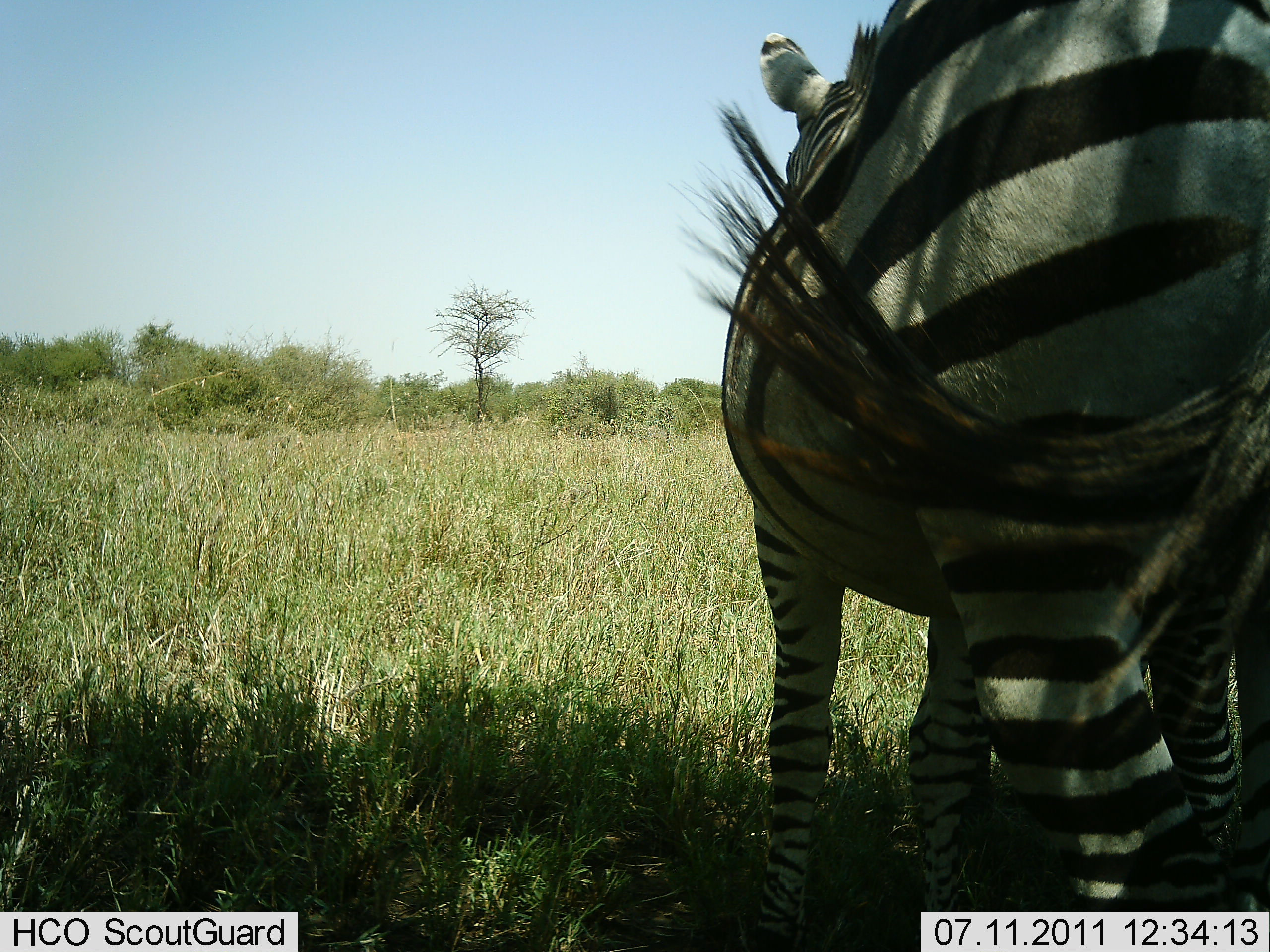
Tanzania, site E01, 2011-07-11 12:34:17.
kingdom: Animalia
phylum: Chordata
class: Mammalia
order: Perissodactyla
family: Equidae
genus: Equus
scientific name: Equus quagga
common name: plains zebra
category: zebra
Zebra (plains zebra) (Equus quagga), count 1. Behavior (volunteer vote fractions): standing 100%, resting 0%, moving 0%, interacting 0%. Young present (vote fraction): 0%. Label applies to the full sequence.